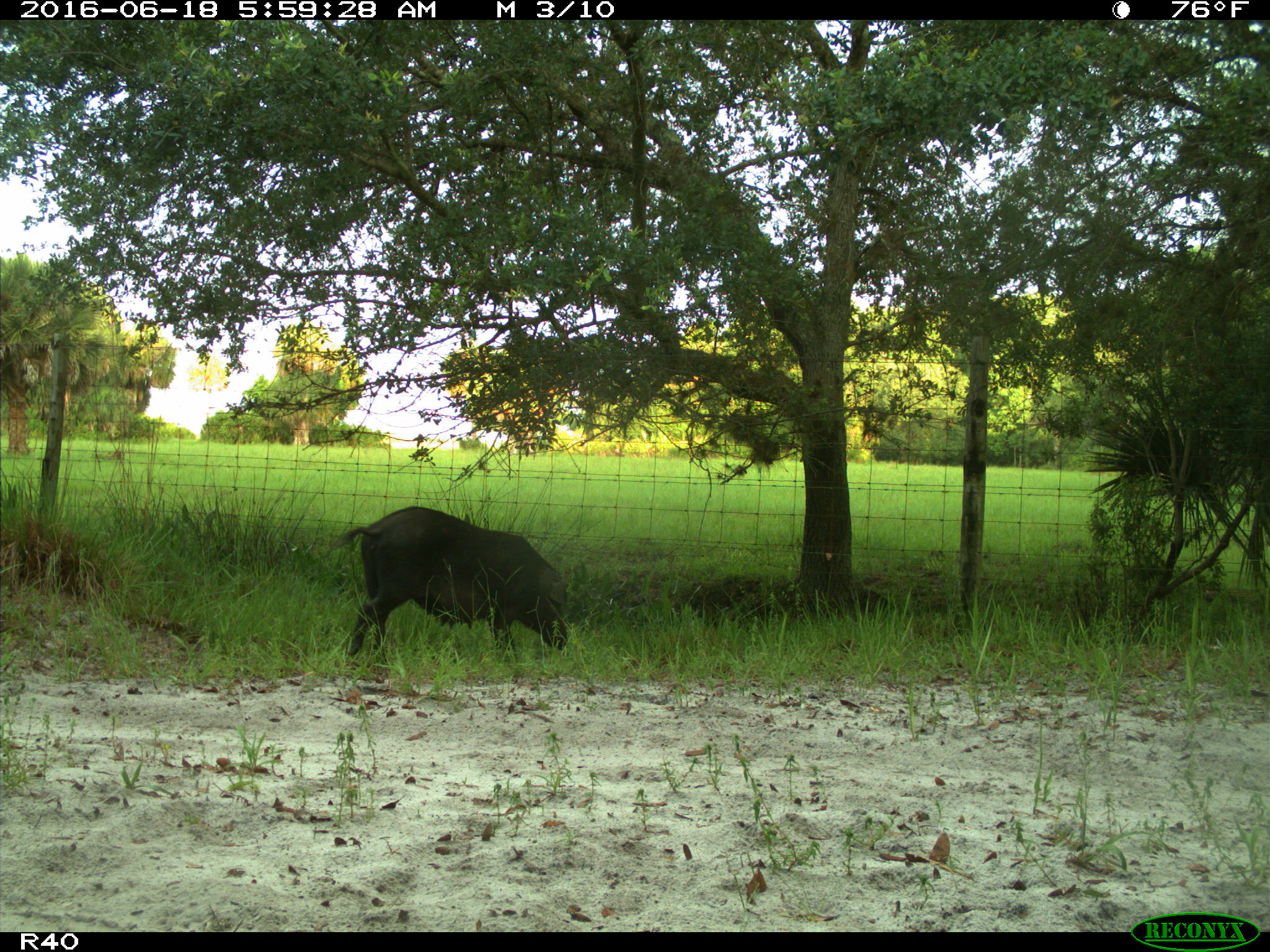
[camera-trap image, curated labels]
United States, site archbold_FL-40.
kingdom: Animalia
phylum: Chordata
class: Mammalia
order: Artiodactyla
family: Suidae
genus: Sus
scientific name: Sus scrofa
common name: wild boar